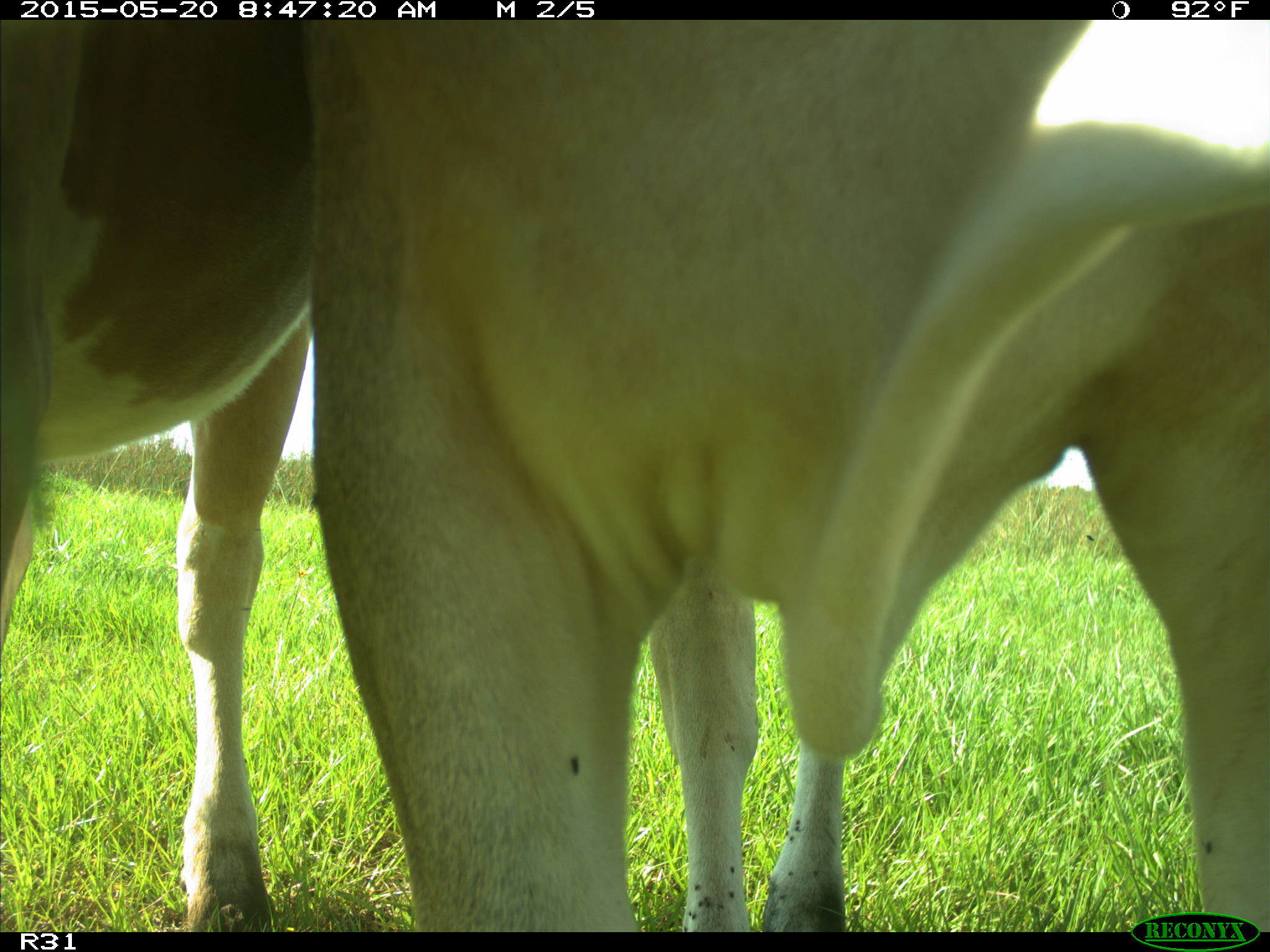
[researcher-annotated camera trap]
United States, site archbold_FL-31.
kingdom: Animalia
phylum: Chordata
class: Mammalia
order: Artiodactyla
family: Bovidae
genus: Bos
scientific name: Bos taurus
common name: domestic cow